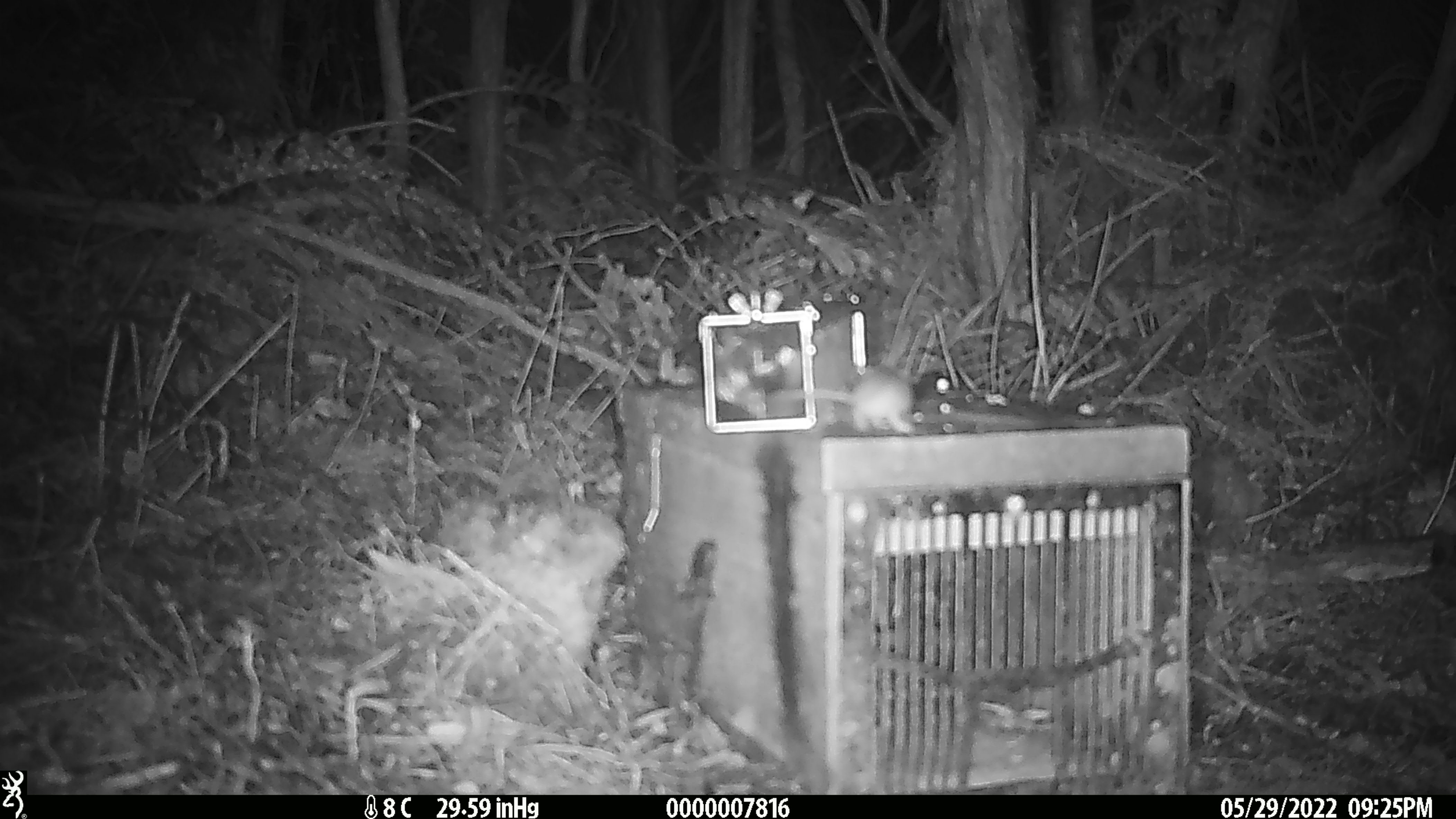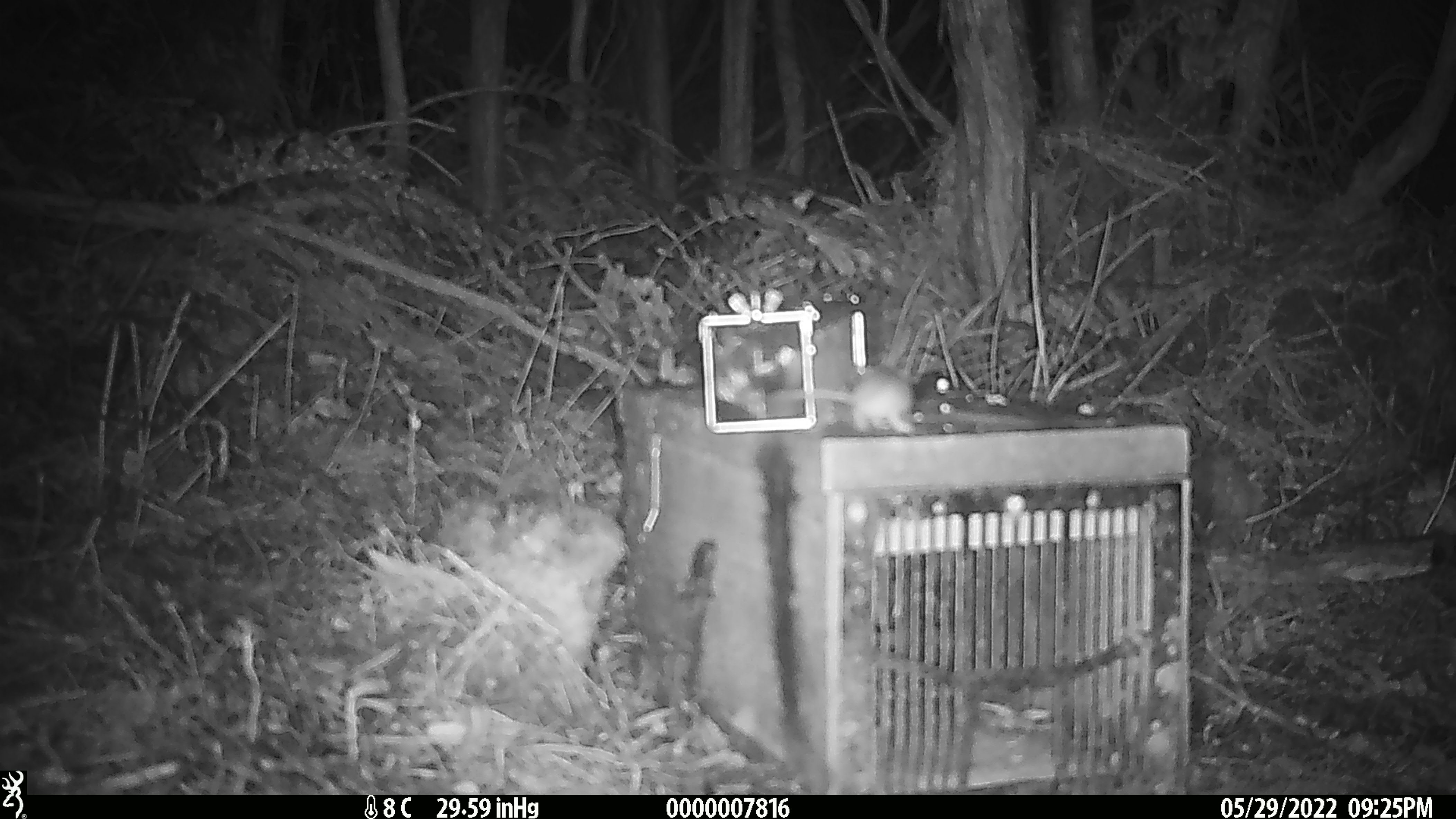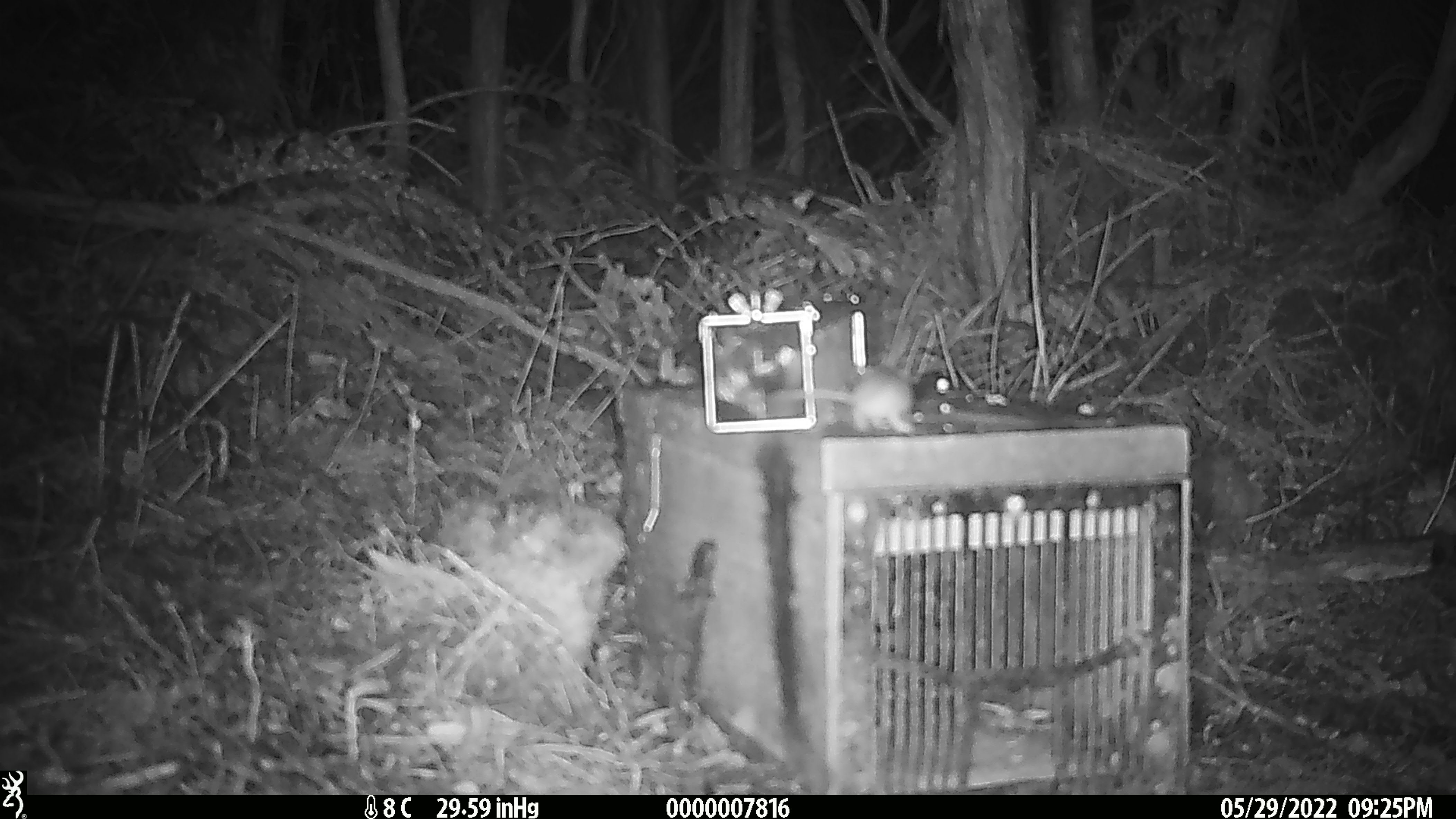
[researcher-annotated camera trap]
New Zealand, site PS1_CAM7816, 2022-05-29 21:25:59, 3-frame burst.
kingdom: Animalia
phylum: Chordata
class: Mammalia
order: Rodentia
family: Muridae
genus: Mus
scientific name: Mus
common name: mouse